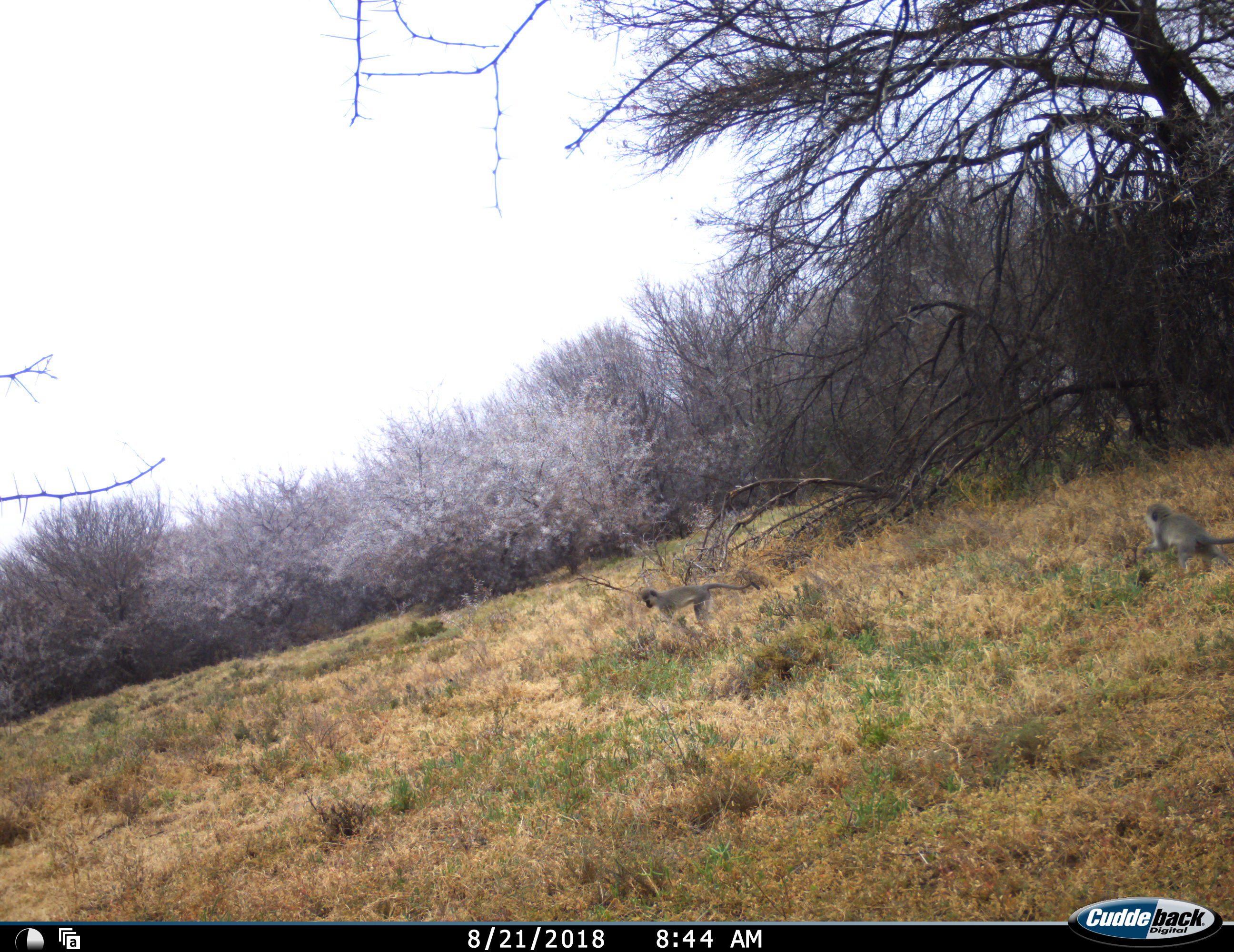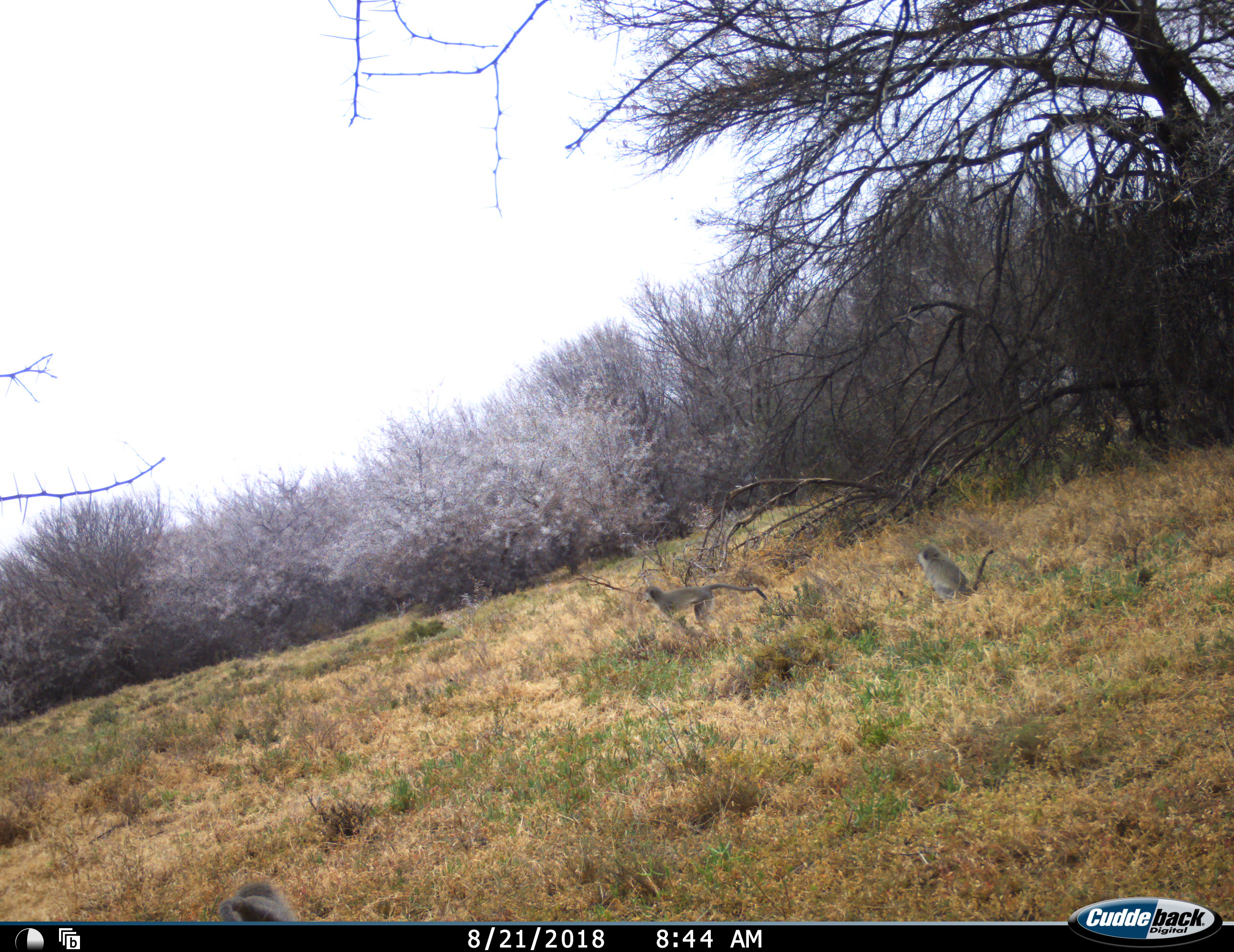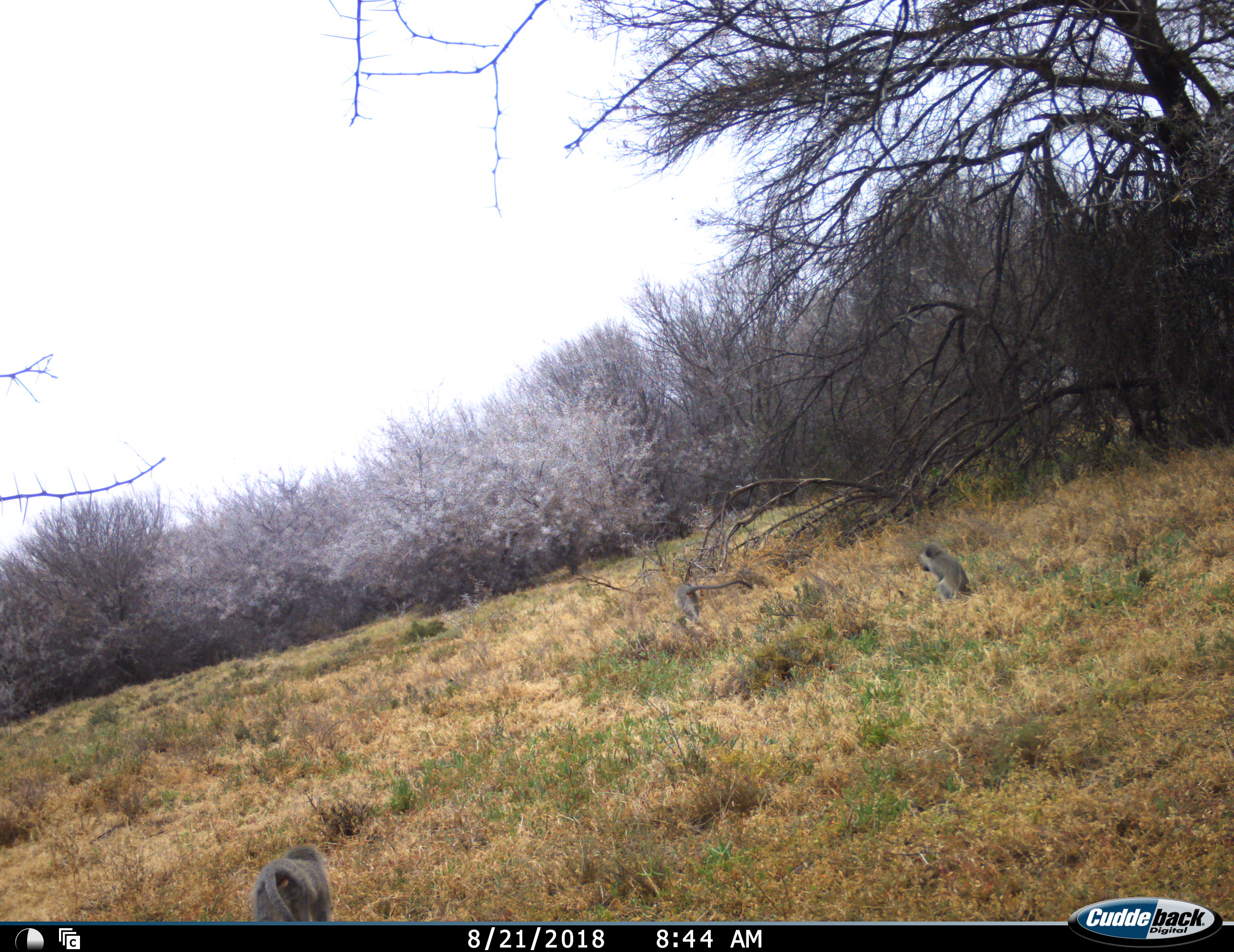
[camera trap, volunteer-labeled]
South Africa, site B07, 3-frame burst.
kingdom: Animalia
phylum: Chordata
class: Mammalia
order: Primates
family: Cercopithecidae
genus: Chlorocebus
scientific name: Chlorocebus pygerythrus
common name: vervet monkey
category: monkeyvervet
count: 3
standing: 20%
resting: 10%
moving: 100%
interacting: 0%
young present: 20%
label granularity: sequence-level